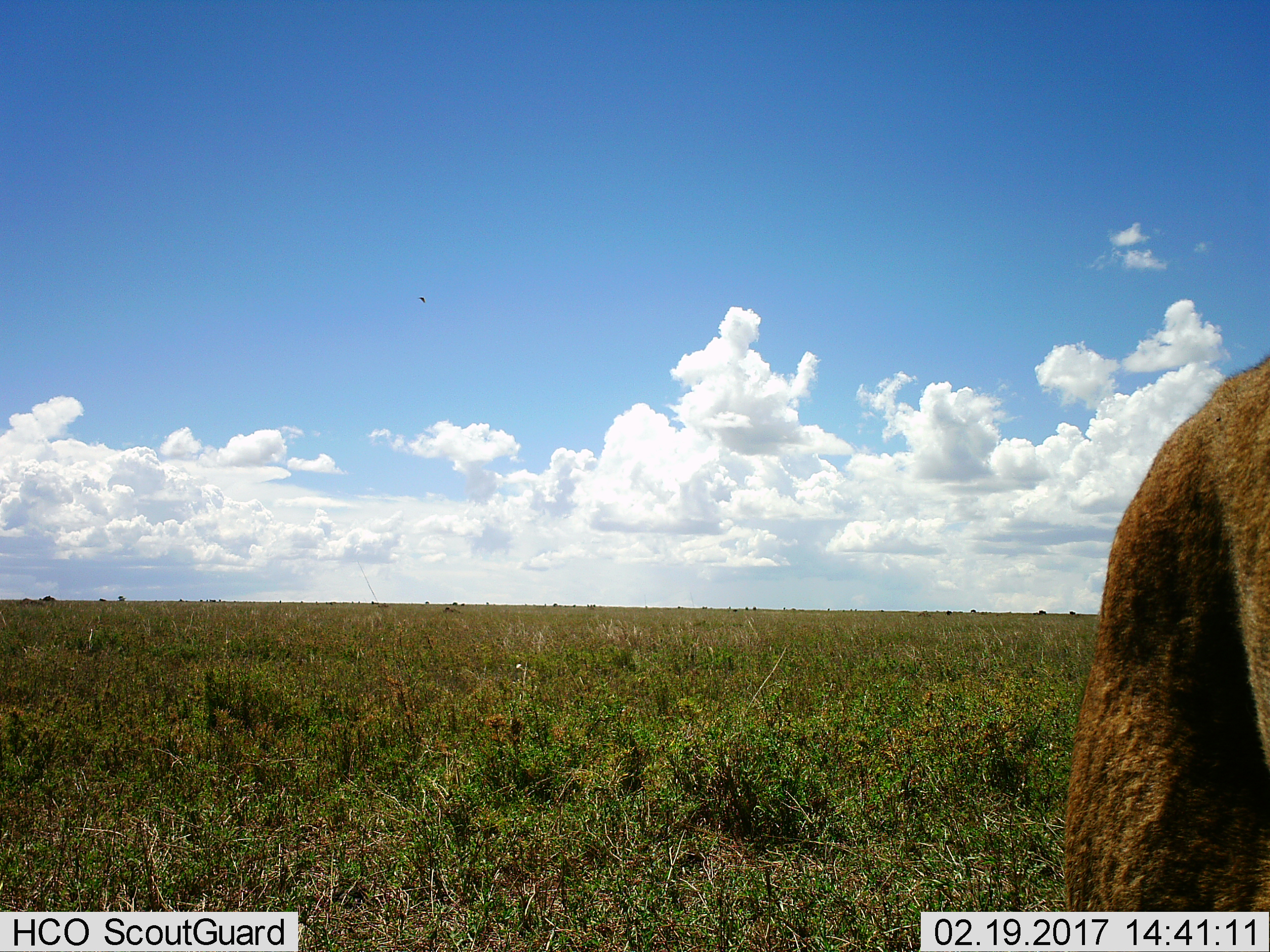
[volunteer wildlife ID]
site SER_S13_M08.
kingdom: Animalia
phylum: Chordata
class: Mammalia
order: Carnivora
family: Felidae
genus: Panthera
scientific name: Panthera leo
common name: lion female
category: lionfemale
Lionfemale (lion female) (Panthera leo), count 1. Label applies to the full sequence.